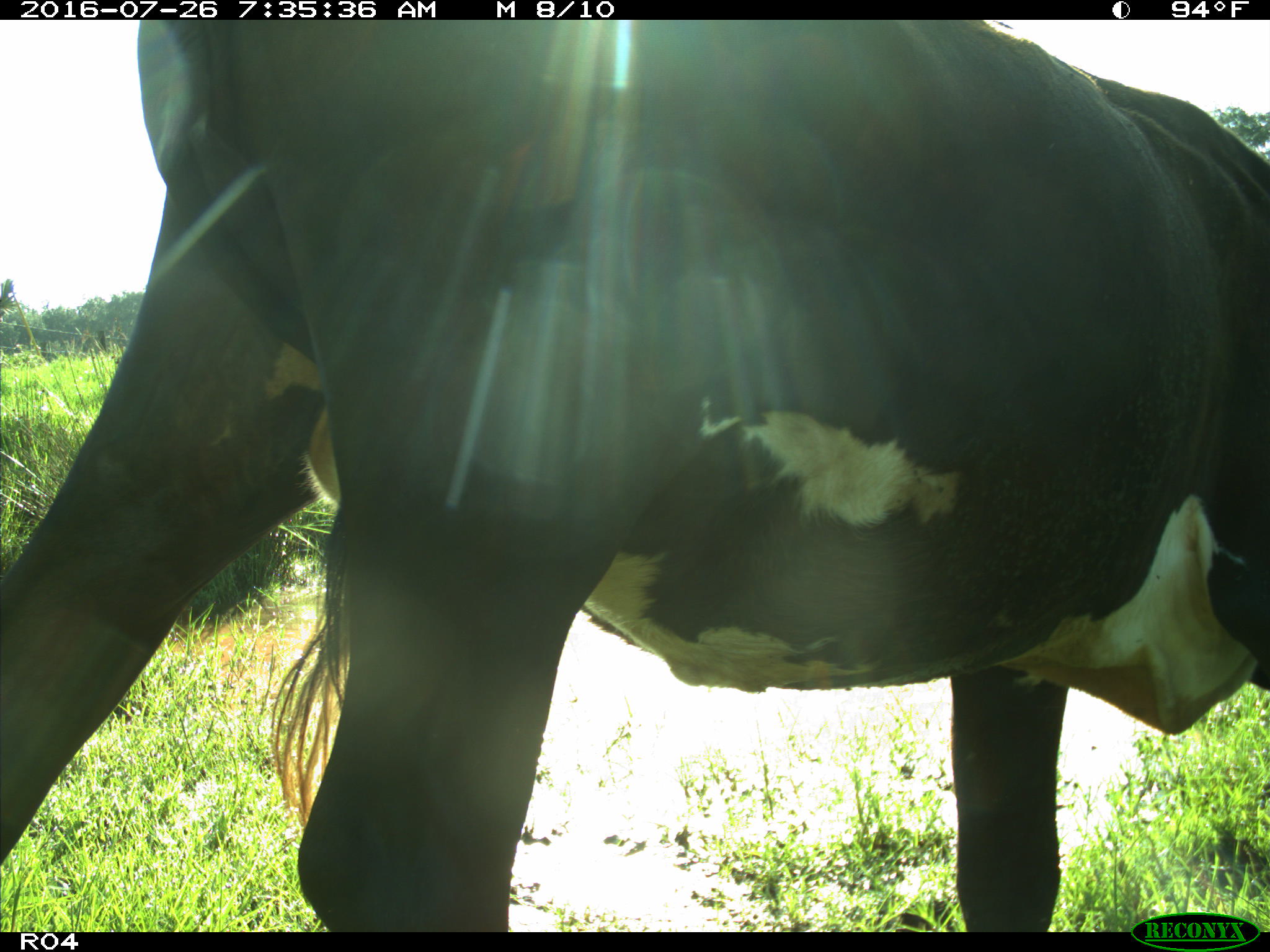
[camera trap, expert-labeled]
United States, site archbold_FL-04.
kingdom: Animalia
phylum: Chordata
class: Mammalia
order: Artiodactyla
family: Bovidae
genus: Bos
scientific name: Bos taurus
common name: domestic cow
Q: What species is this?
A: Bos taurus (domestic cow).